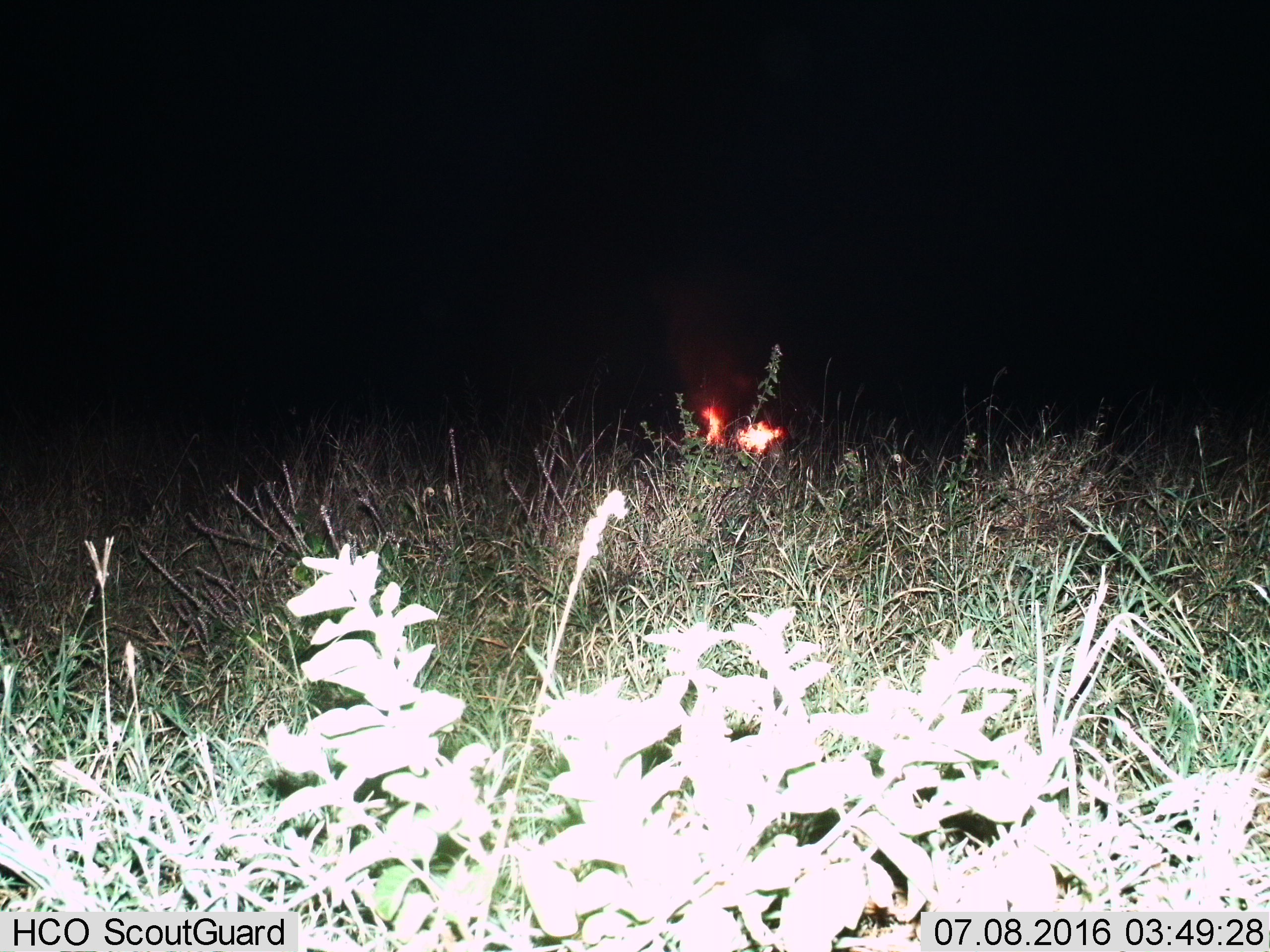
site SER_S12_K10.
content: unidentified animal